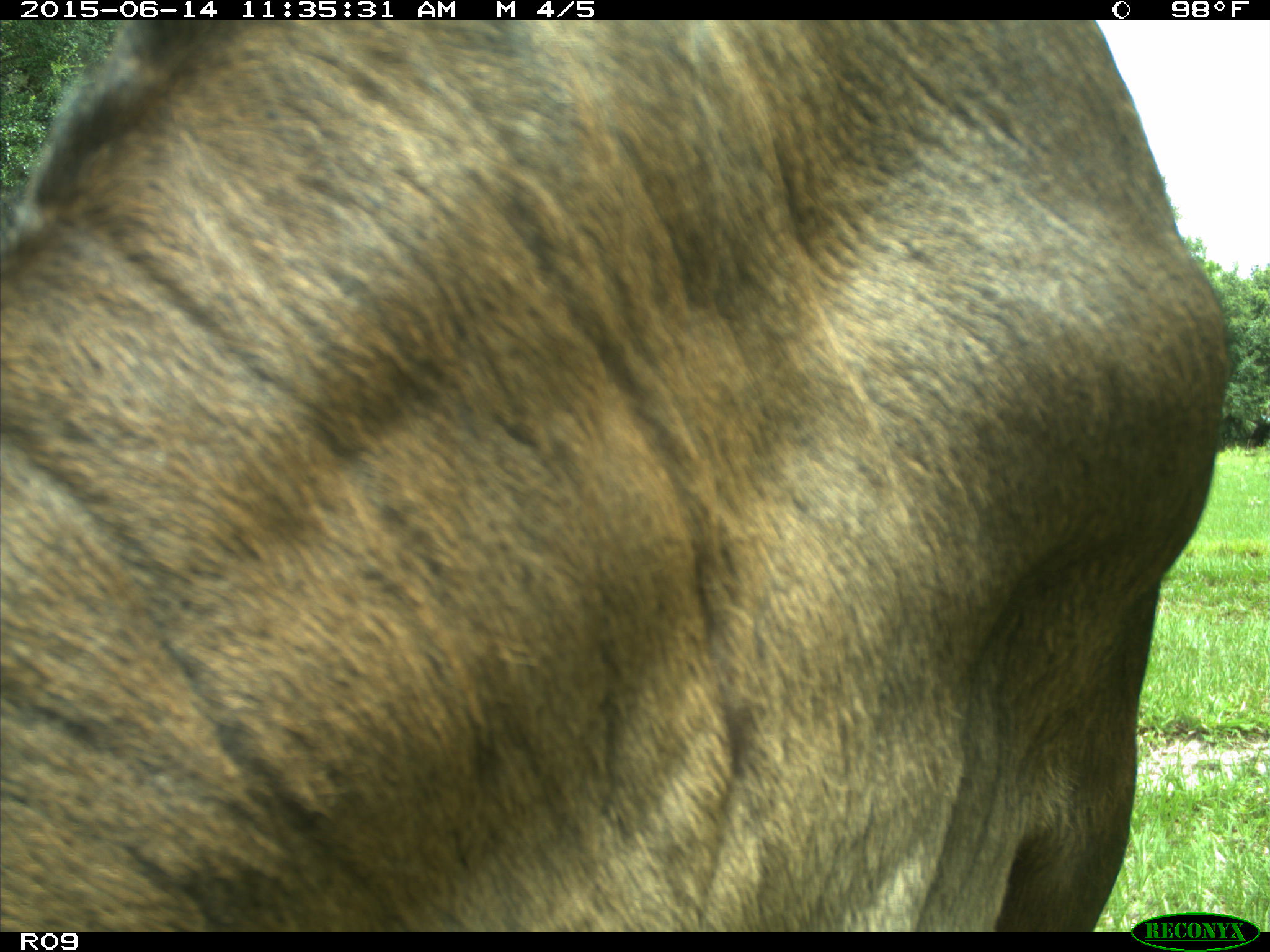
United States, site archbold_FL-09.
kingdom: Animalia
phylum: Chordata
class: Mammalia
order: Artiodactyla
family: Bovidae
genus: Bos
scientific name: Bos taurus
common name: domestic cow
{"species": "Bos taurus (domestic cow)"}